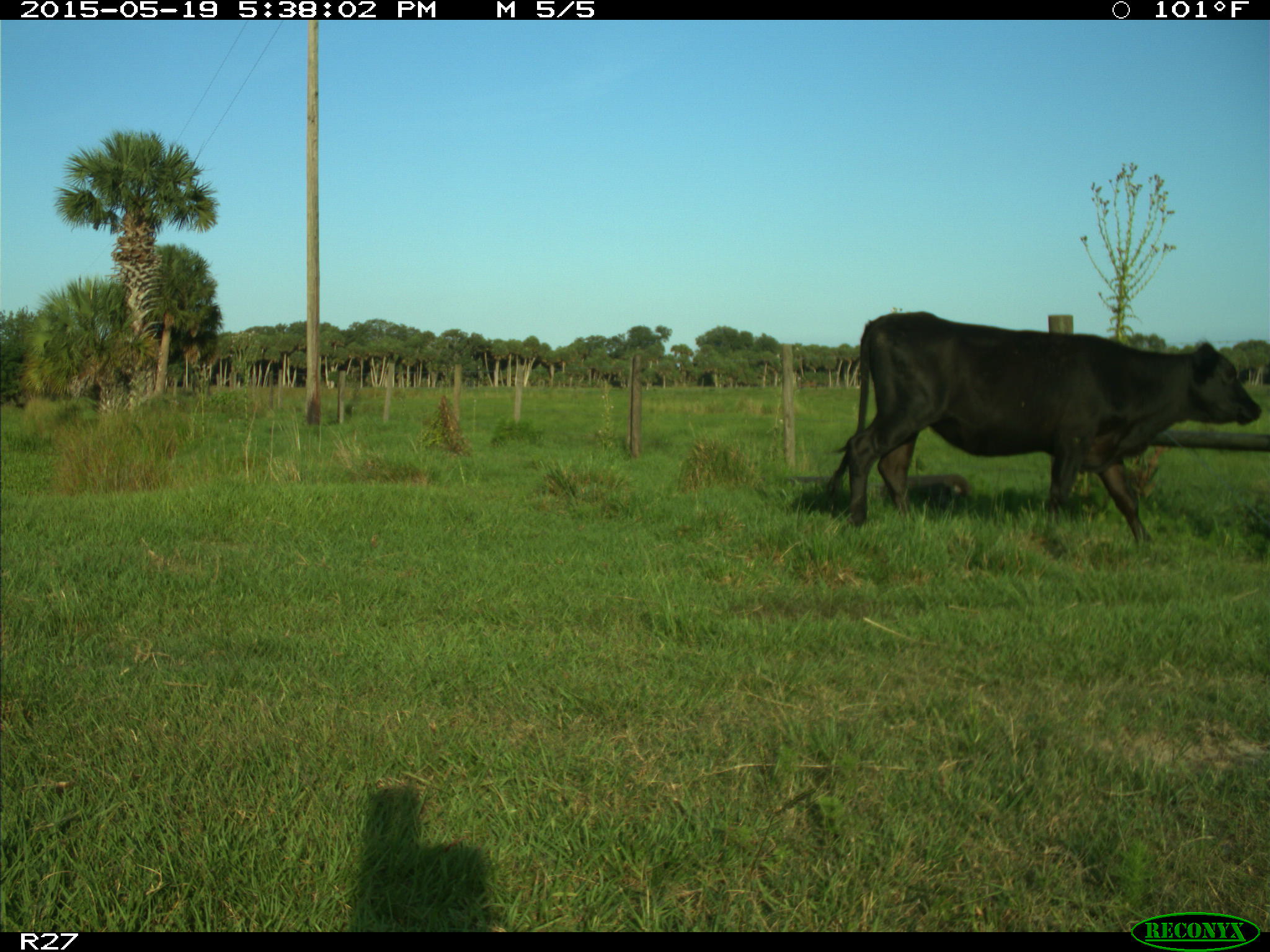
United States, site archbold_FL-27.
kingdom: Animalia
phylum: Chordata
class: Mammalia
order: Artiodactyla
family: Bovidae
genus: Bos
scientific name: Bos taurus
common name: domestic cow